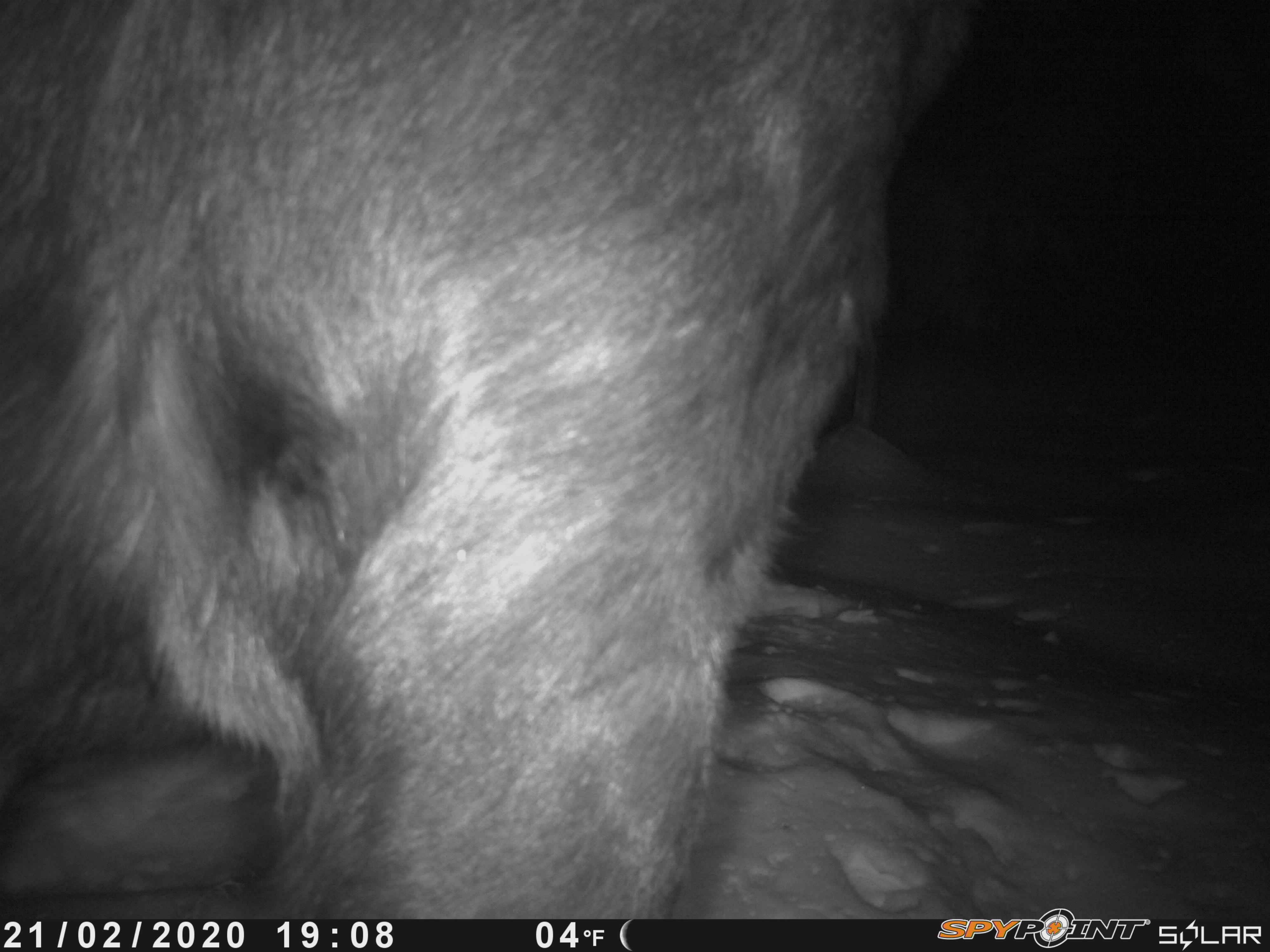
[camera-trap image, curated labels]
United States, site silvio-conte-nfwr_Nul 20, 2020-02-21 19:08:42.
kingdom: Animalia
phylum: Chordata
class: Mammalia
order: Artiodactyla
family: Cervidae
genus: Alces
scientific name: Alces alces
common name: moose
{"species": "moose (Alces alces)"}